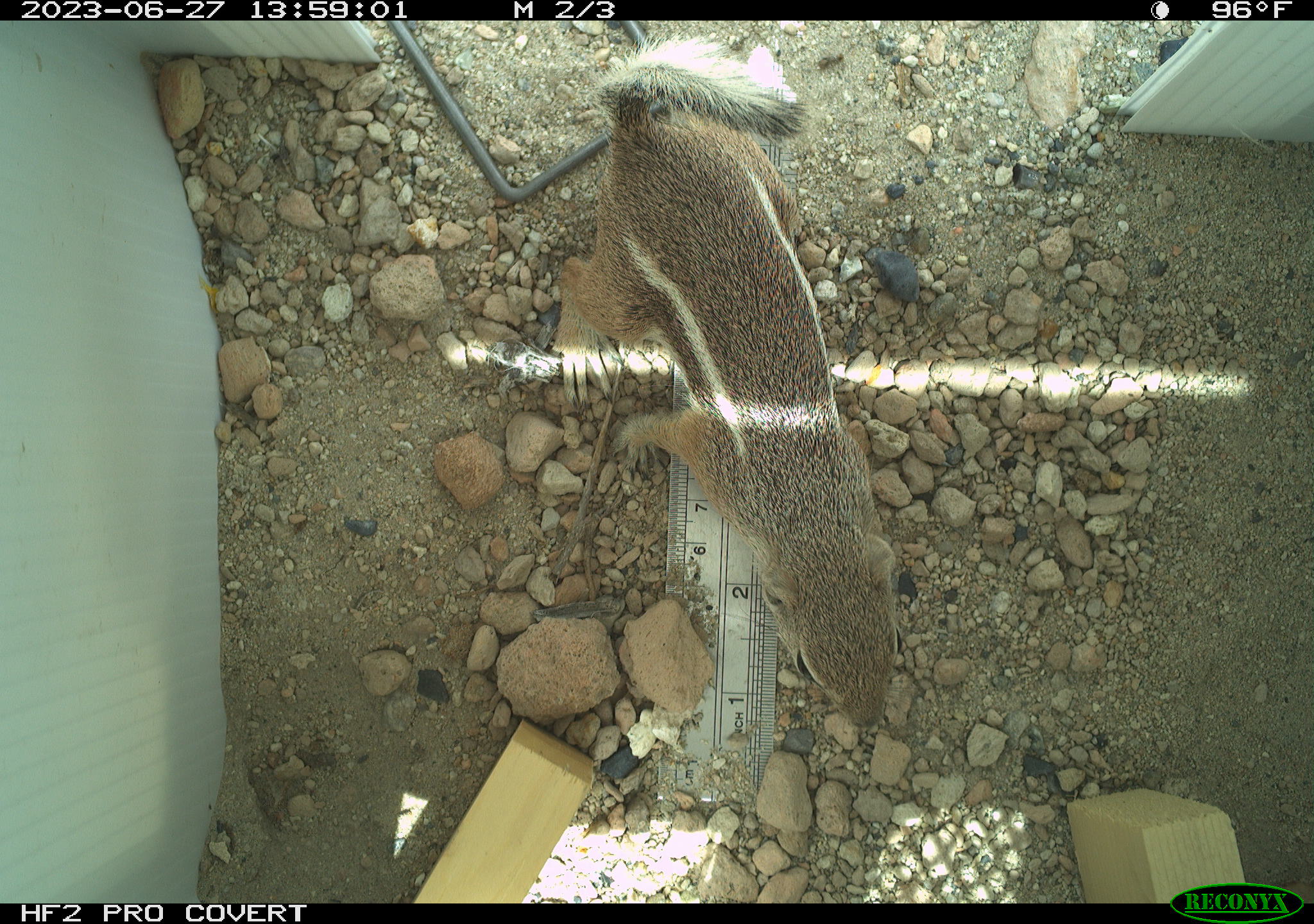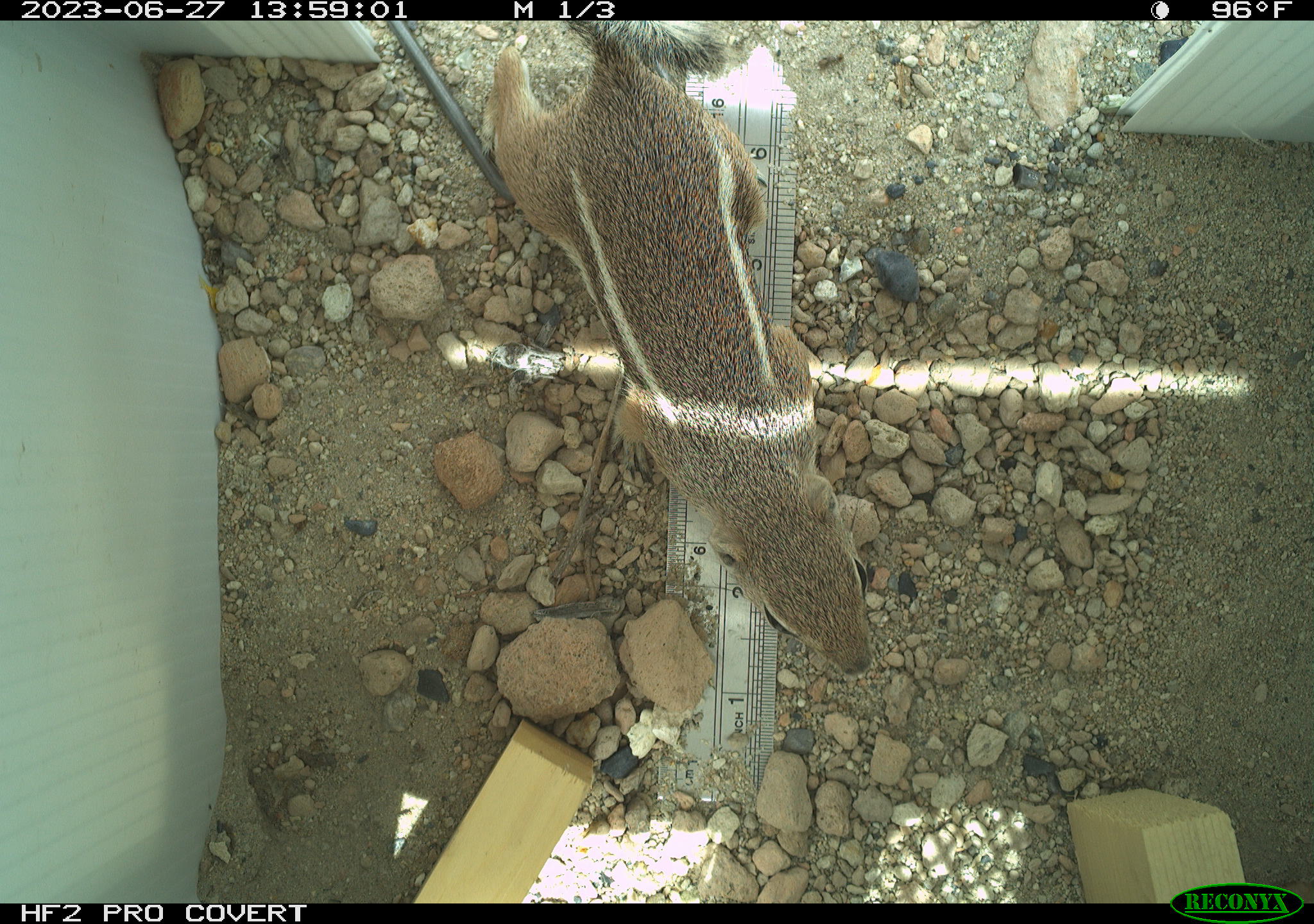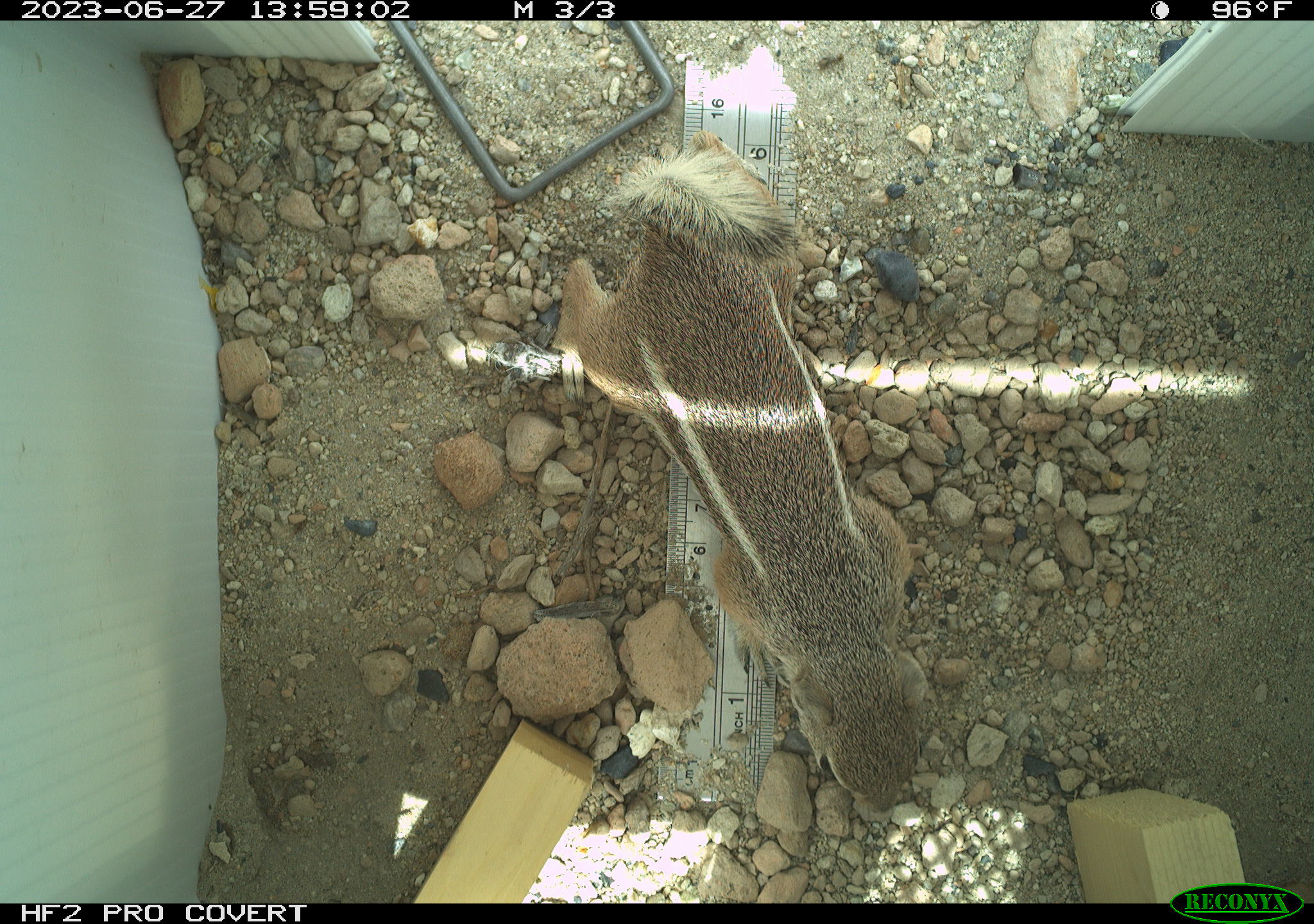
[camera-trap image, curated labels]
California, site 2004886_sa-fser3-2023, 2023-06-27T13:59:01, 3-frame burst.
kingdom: Animalia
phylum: Chordata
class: Mammalia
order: Rodentia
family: Sciuridae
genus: Ammospermophilus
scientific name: Ammospermophilus leucurus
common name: white-tailed antelope squirrel